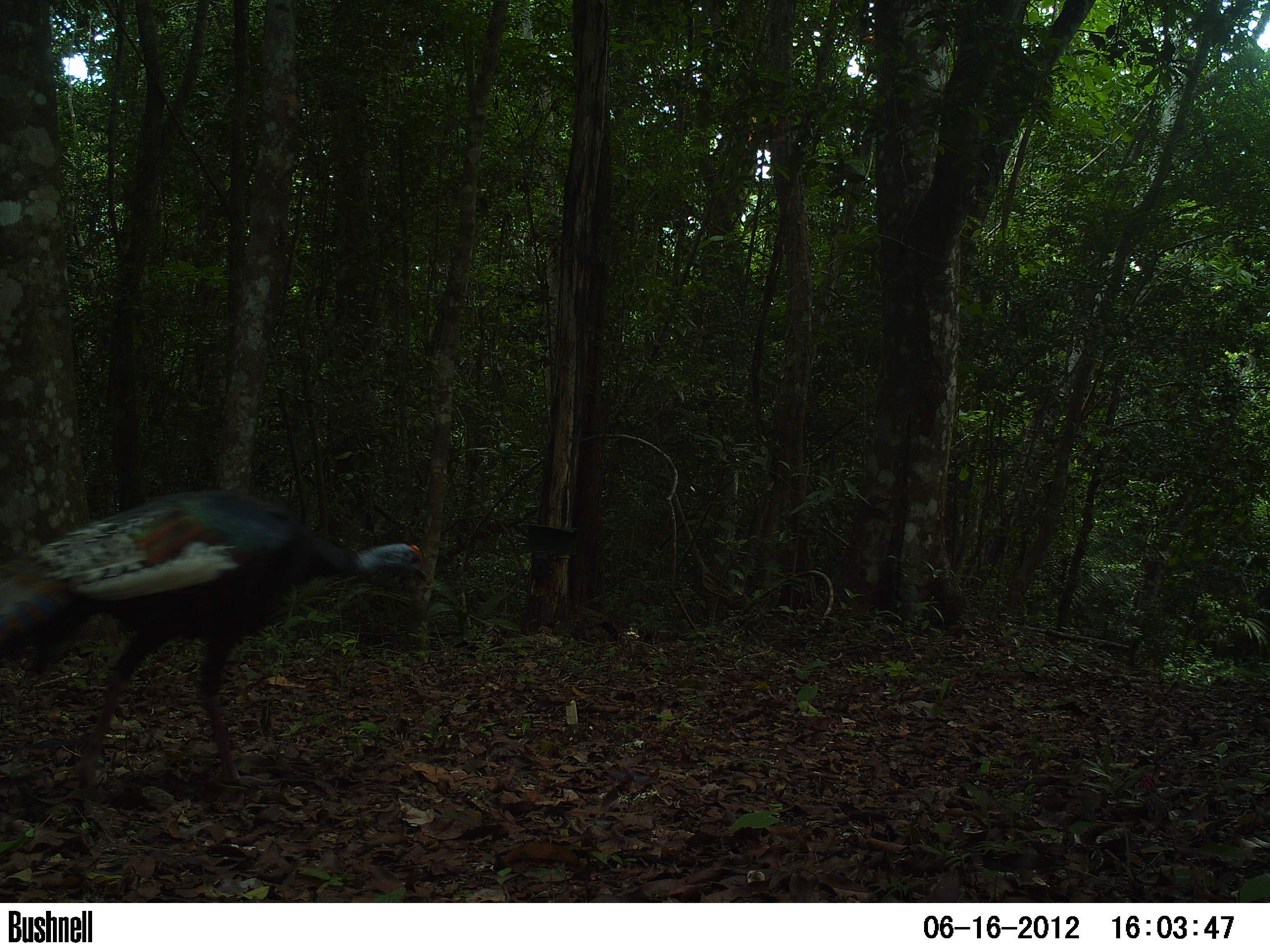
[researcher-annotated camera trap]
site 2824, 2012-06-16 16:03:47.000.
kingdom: Animalia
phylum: Chordata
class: Aves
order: Galliformes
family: Phasianidae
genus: Meleagris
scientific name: Meleagris ocellata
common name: ocellated turkey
Meleagris ocellata (ocellated turkey), count 1, age adult.